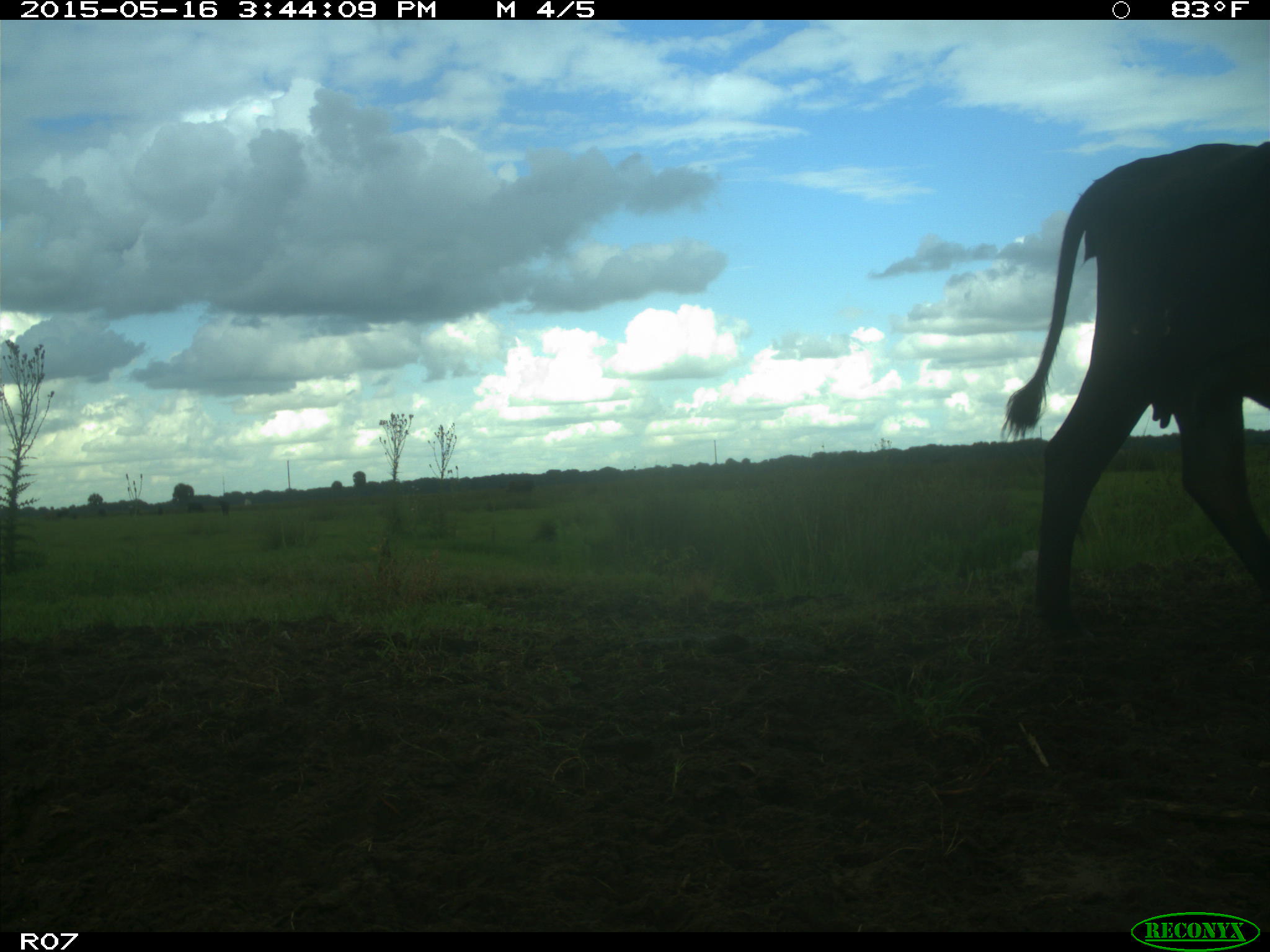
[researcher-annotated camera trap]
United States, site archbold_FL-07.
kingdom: Animalia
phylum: Chordata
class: Mammalia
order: Artiodactyla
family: Bovidae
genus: Bos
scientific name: Bos taurus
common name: domestic cow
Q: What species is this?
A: Bos taurus (domestic cow).